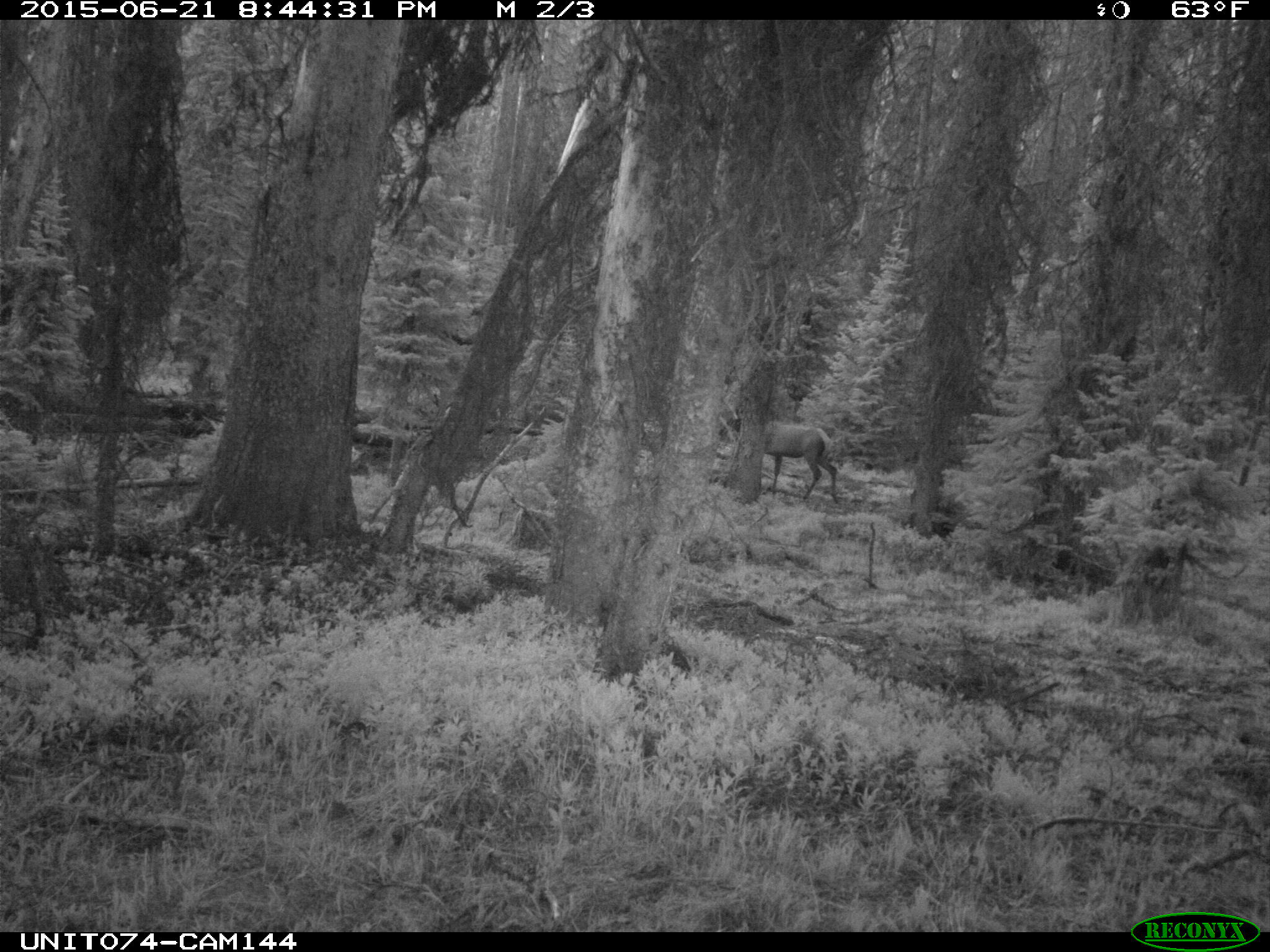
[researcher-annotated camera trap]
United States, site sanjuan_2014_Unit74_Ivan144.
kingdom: Animalia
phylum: Chordata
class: Mammalia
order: Artiodactyla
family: Cervidae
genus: Cervus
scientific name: Cervus elaphus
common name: red deer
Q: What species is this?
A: Cervus elaphus (red deer).